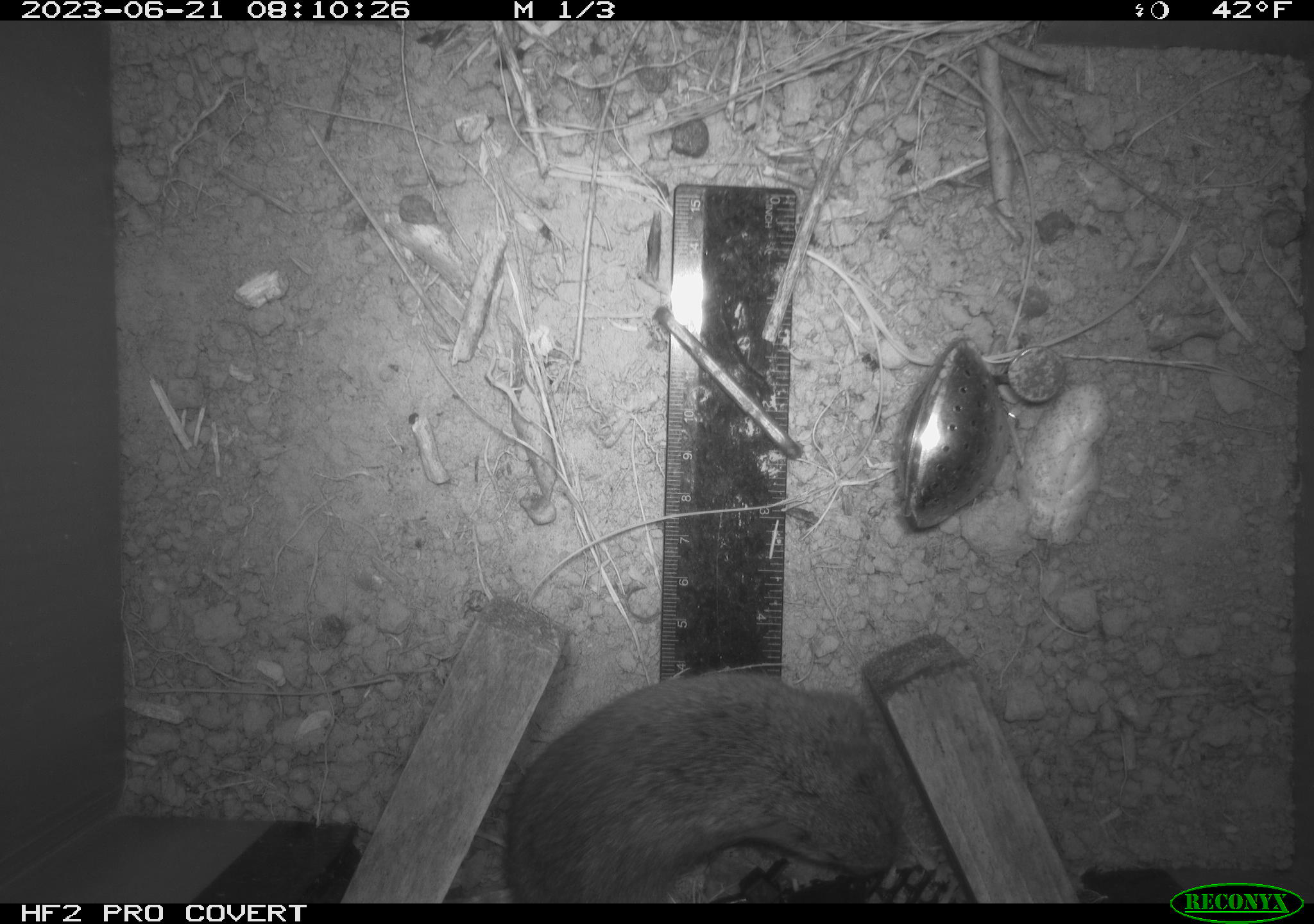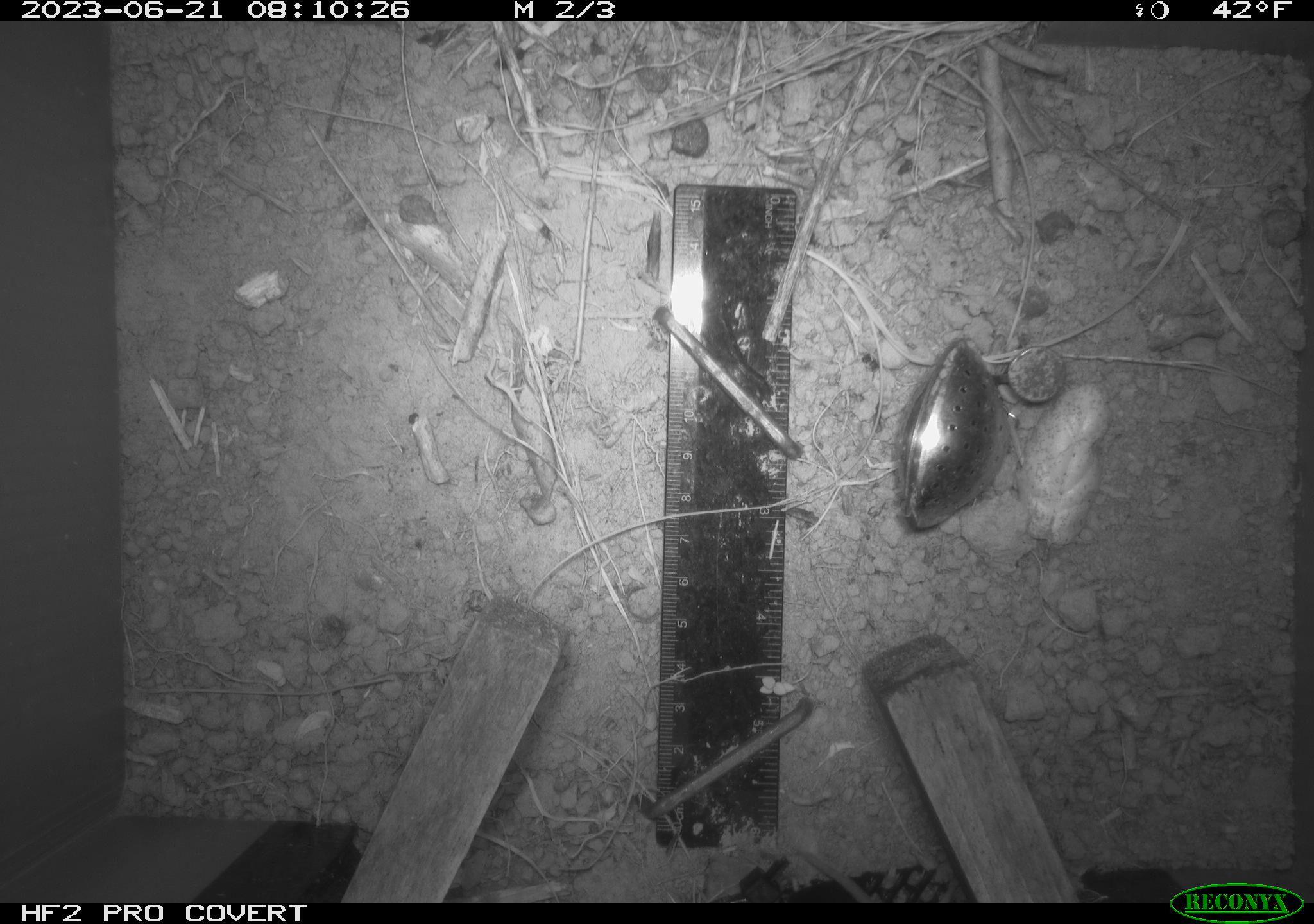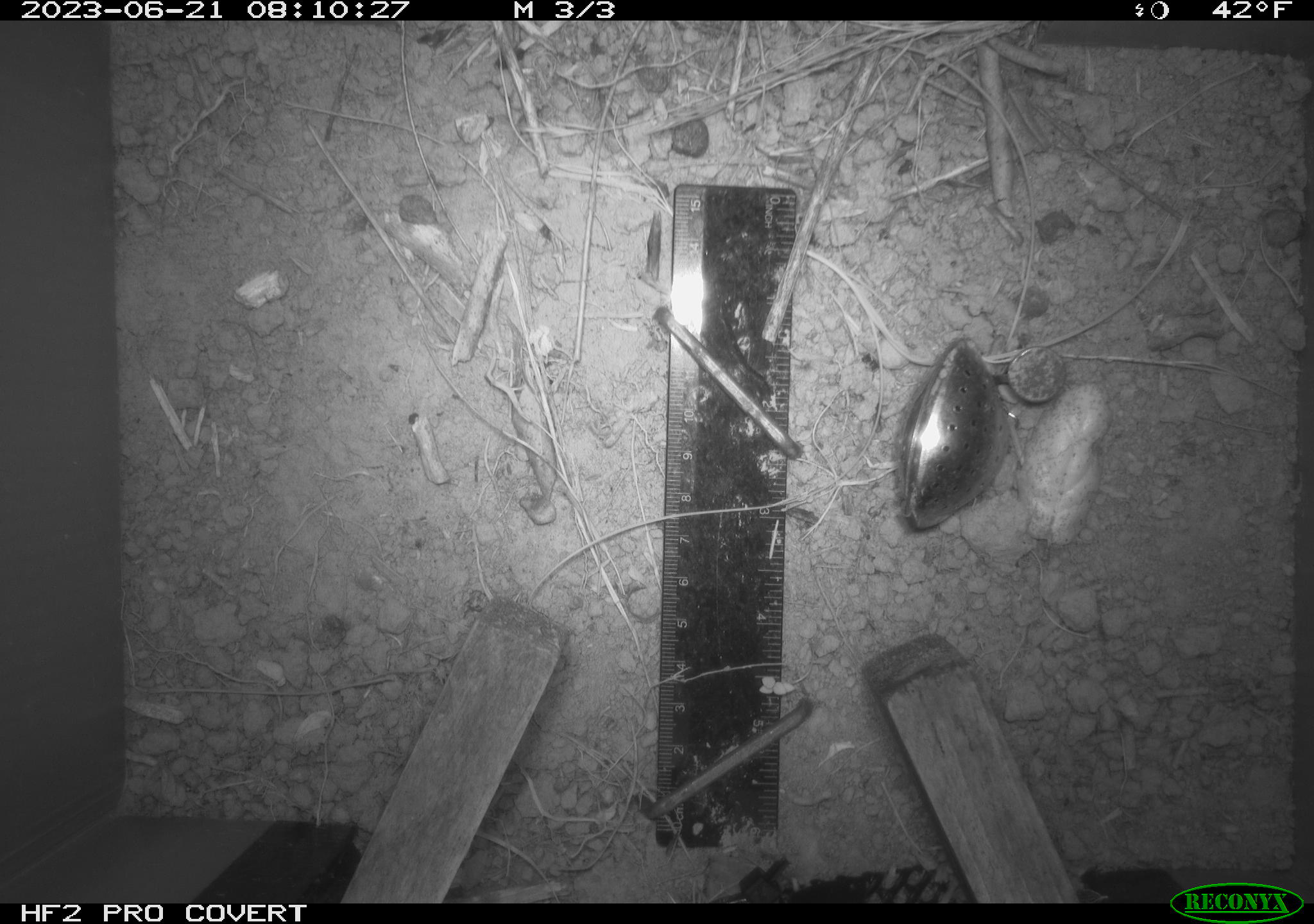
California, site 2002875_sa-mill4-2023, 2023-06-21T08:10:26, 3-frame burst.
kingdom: Animalia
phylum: Chordata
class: Mammalia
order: Rodentia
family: Cricetidae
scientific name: Arvicolinae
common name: voles, lemmings, and muskrats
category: arvicolinae subfamily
Arvicolinae subfamily (voles, lemmings, and muskrats) (Arvicolinae).